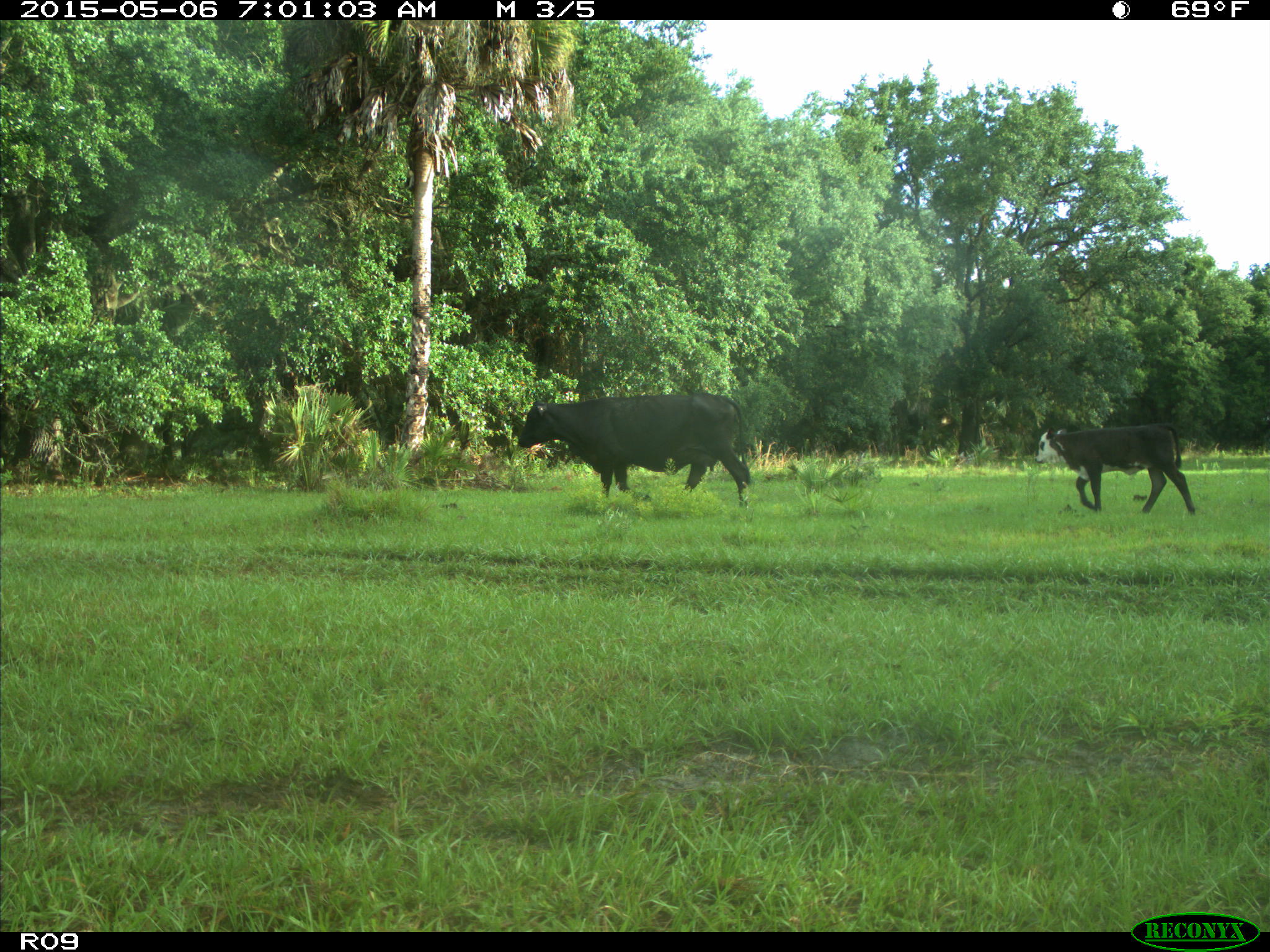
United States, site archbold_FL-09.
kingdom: Animalia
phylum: Chordata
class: Mammalia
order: Artiodactyla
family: Bovidae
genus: Bos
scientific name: Bos taurus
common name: domestic cow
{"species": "Bos taurus (domestic cow)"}